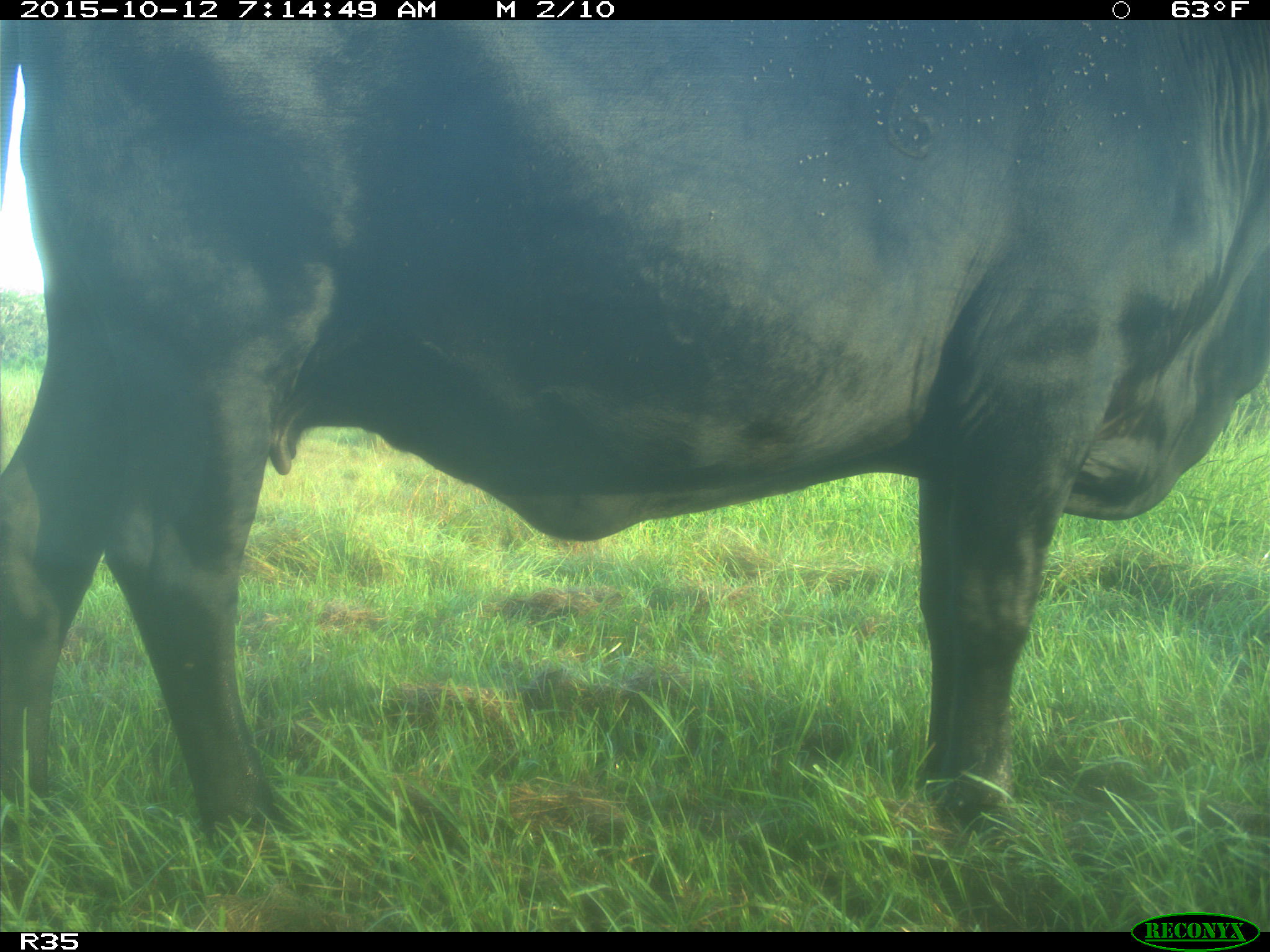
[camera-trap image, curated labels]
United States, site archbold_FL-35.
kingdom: Animalia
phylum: Chordata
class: Mammalia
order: Artiodactyla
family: Bovidae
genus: Bos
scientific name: Bos taurus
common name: domestic cow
Bos taurus (domestic cow).